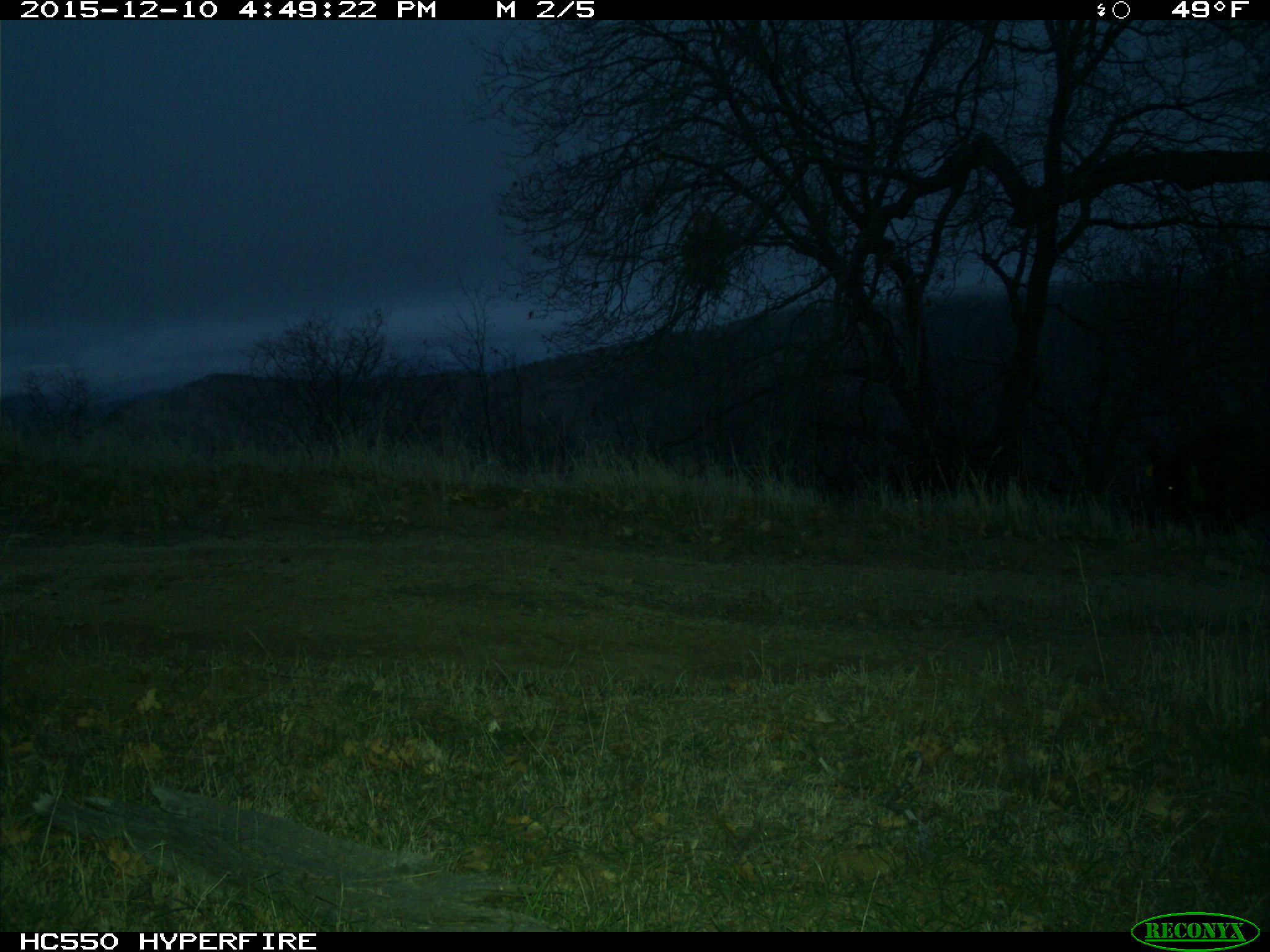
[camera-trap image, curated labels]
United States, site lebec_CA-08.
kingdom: Animalia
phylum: Chordata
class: Mammalia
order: Artiodactyla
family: Suidae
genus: Sus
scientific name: Sus scrofa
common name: wild boar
Sus scrofa (wild boar).